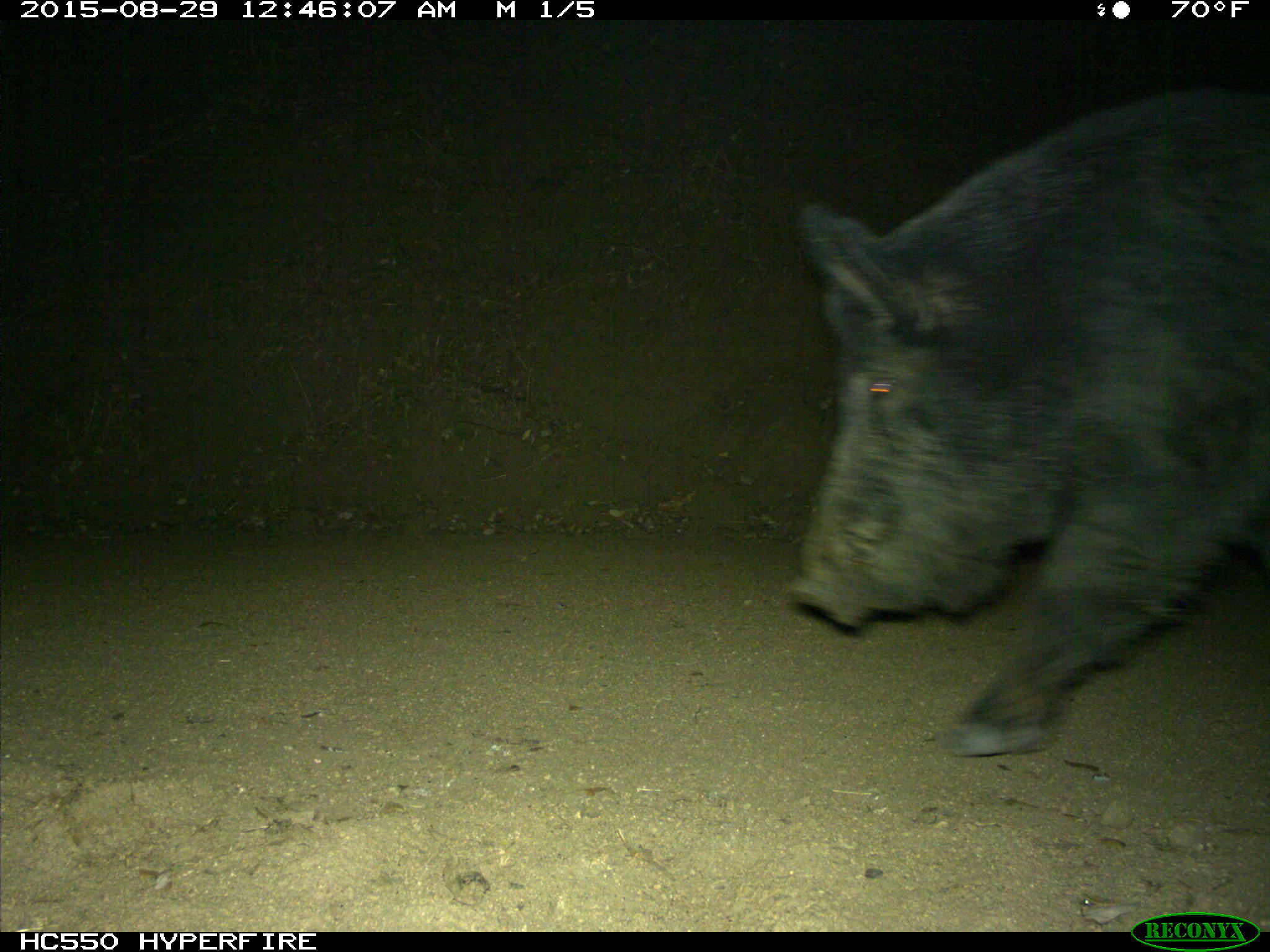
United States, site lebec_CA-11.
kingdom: Animalia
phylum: Chordata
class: Mammalia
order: Artiodactyla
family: Suidae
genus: Sus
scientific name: Sus scrofa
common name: wild boar